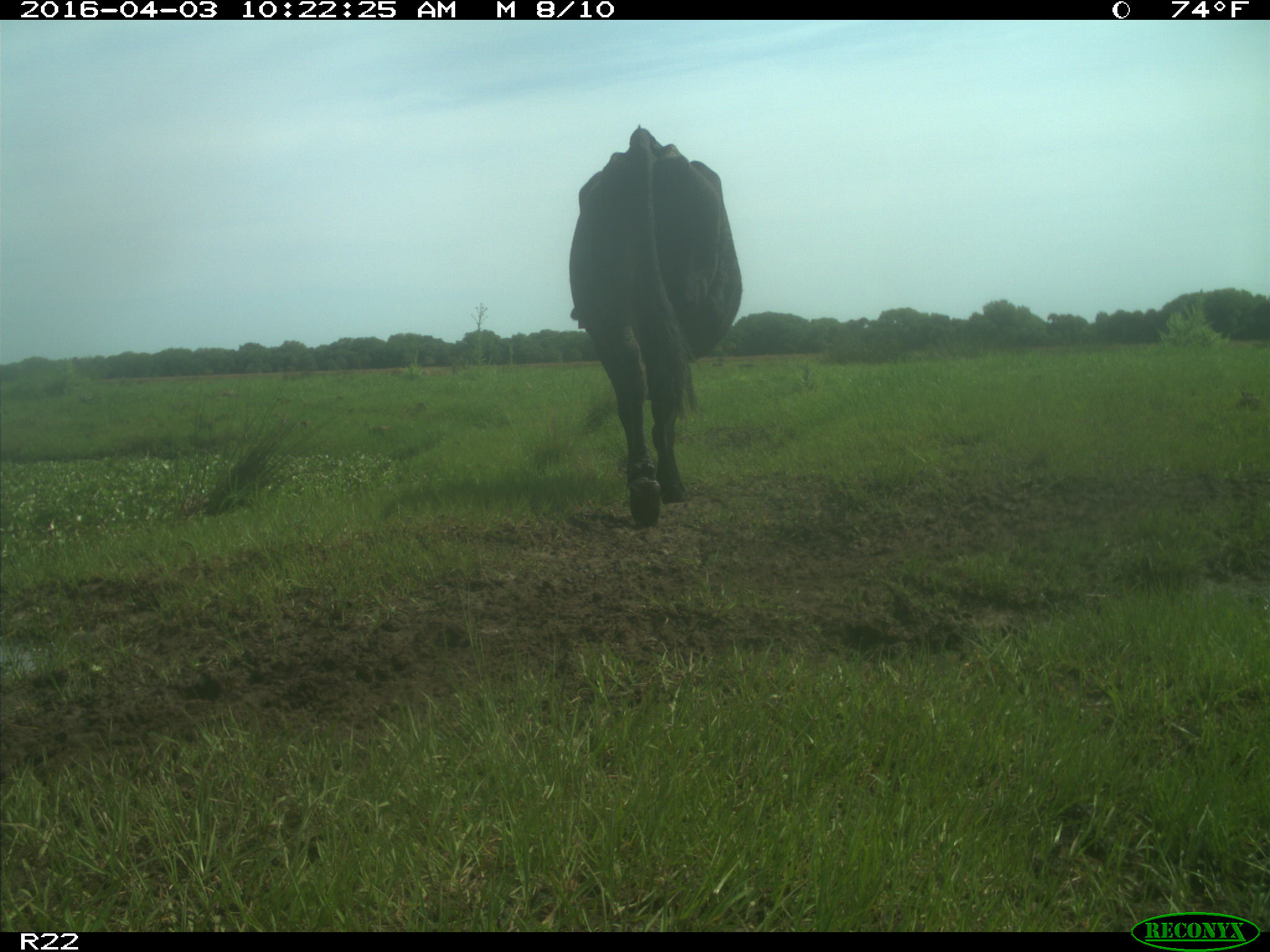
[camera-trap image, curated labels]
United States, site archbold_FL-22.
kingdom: Animalia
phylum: Chordata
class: Mammalia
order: Artiodactyla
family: Bovidae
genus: Bos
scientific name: Bos taurus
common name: domestic cow